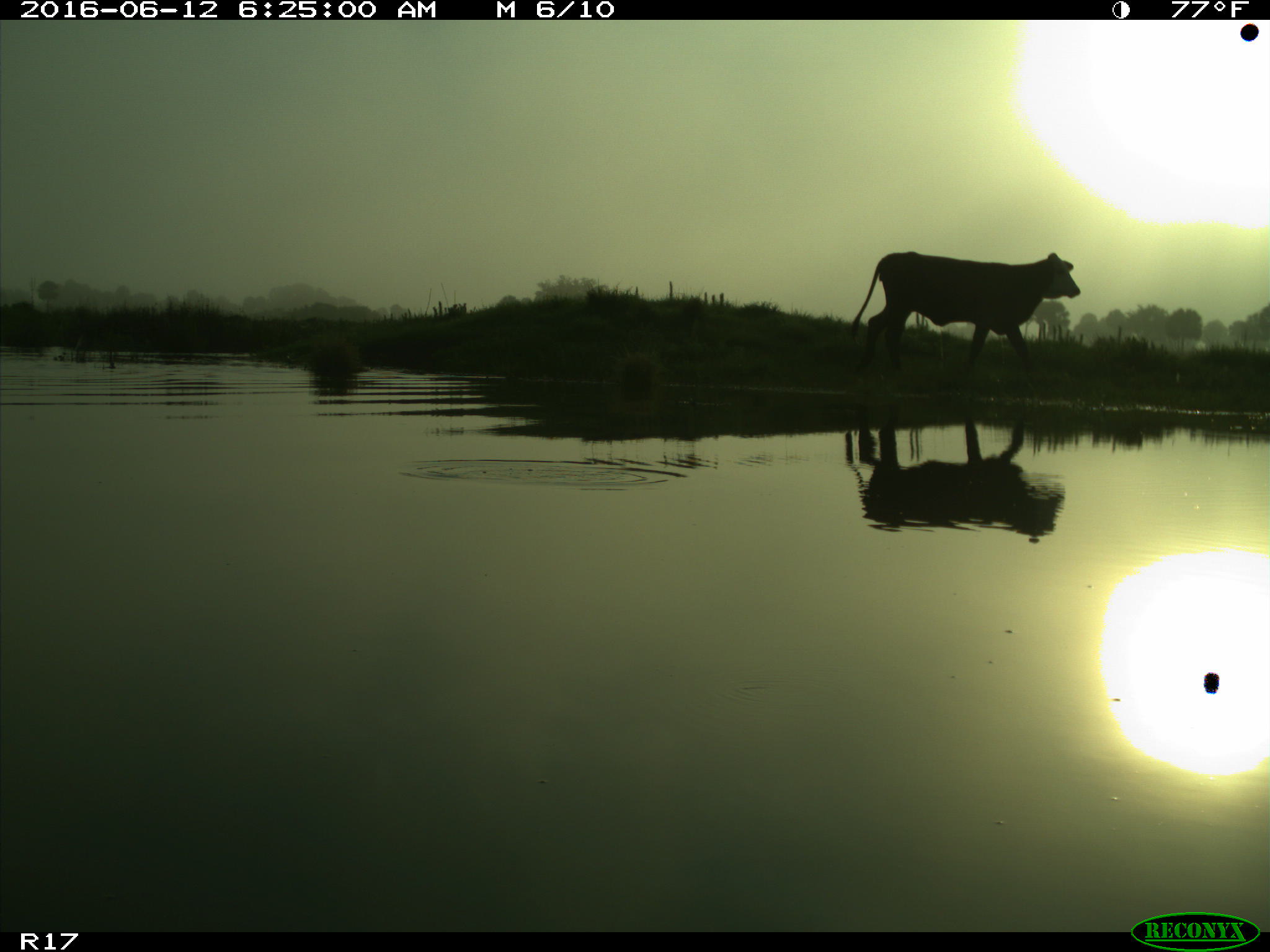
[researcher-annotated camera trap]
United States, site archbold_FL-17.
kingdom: Animalia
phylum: Chordata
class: Mammalia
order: Artiodactyla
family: Bovidae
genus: Bos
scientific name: Bos taurus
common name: domestic cow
Bos taurus (domestic cow).